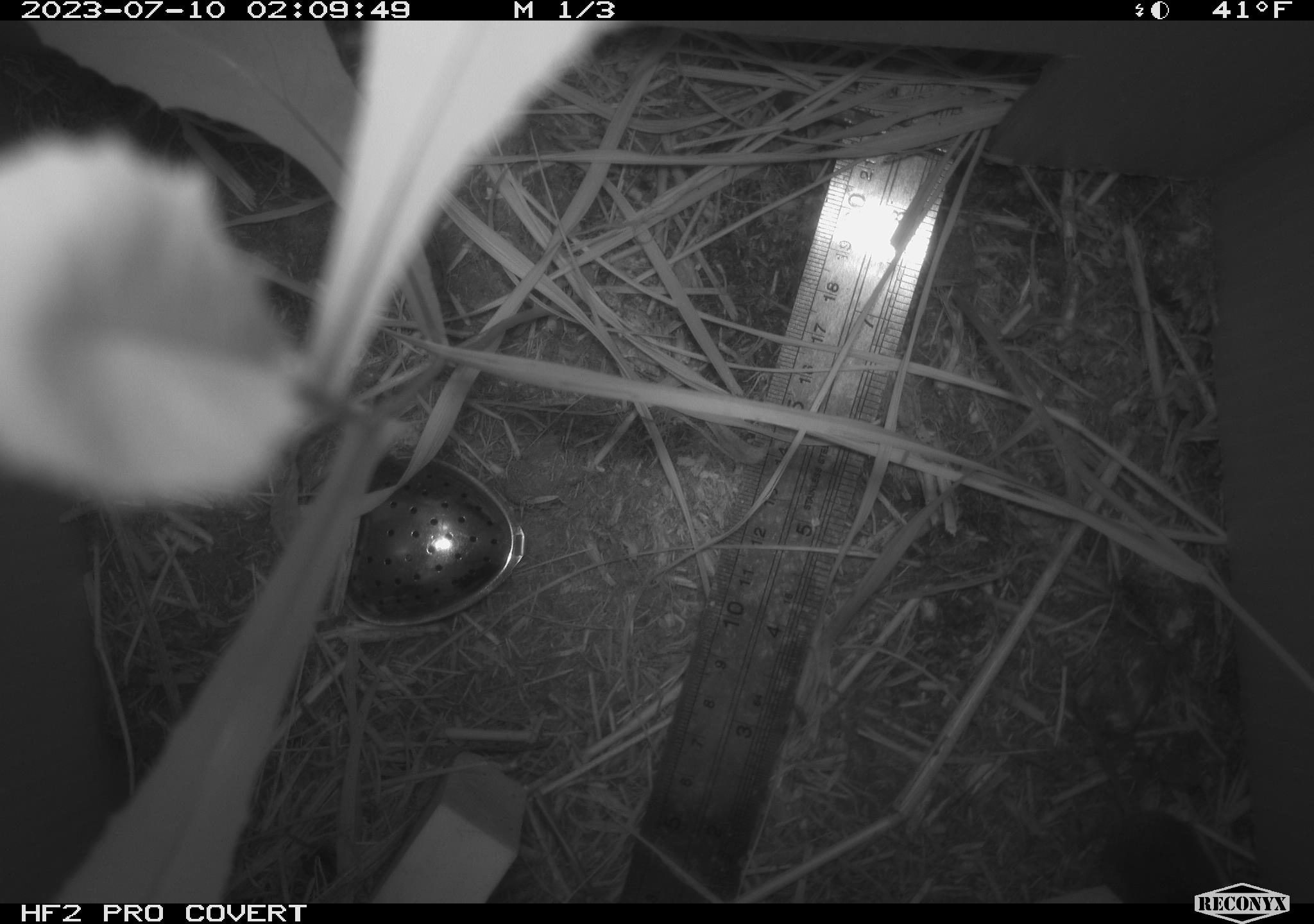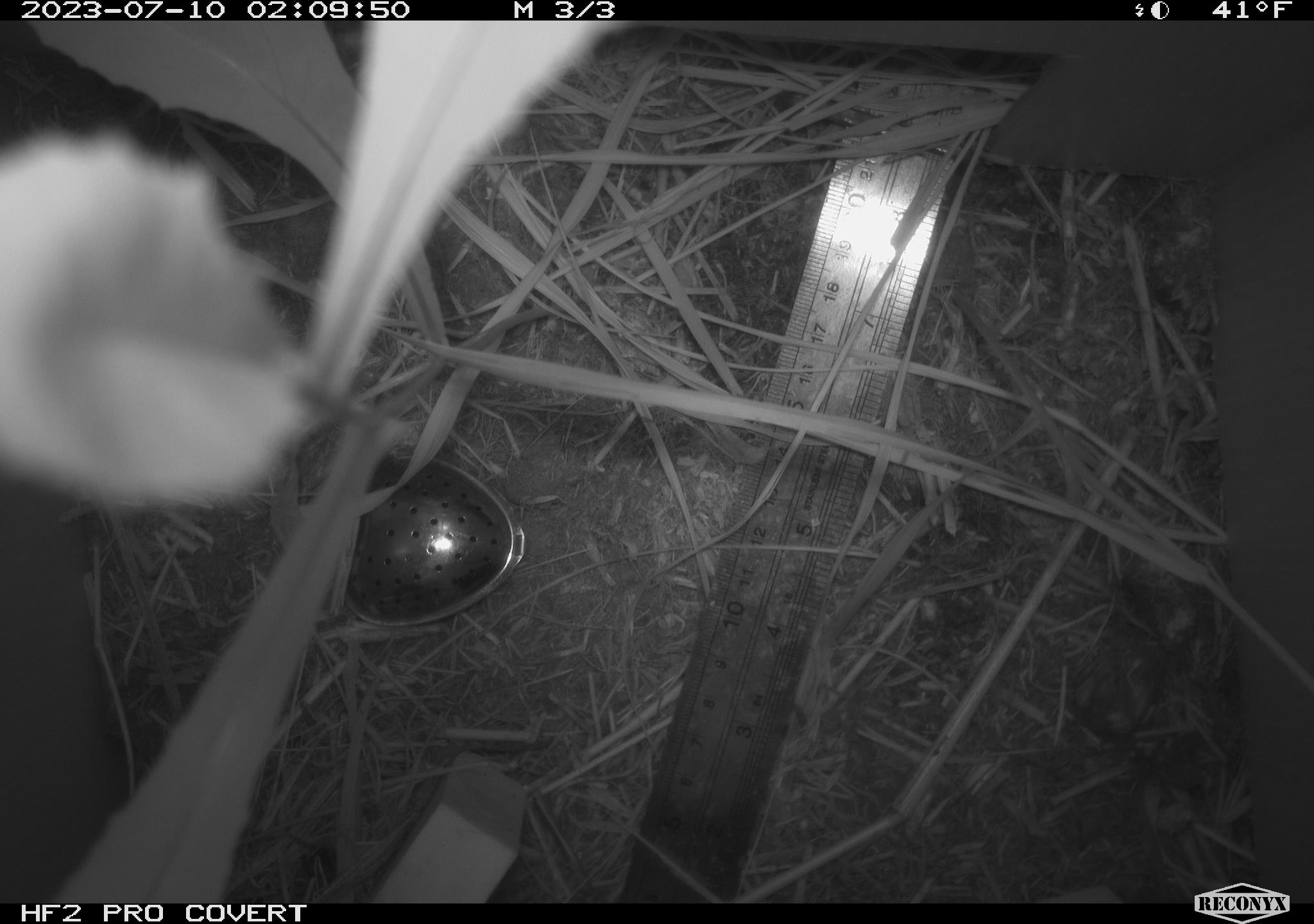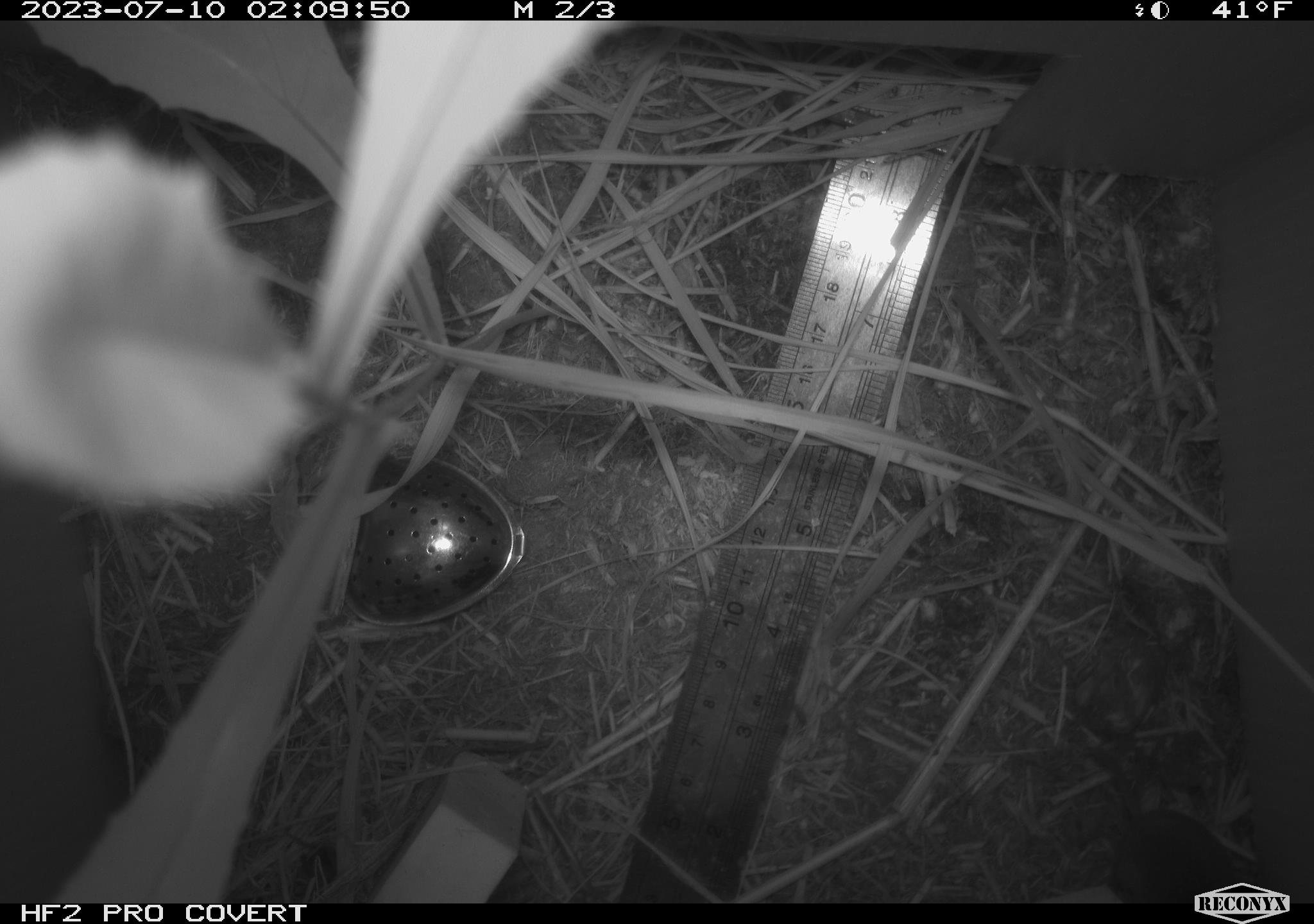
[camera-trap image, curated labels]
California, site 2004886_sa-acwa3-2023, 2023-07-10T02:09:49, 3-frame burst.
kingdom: Animalia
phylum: Chordata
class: Mammalia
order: Eulipotyphla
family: Soricidae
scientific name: Soricidae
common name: shrews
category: soricidae family